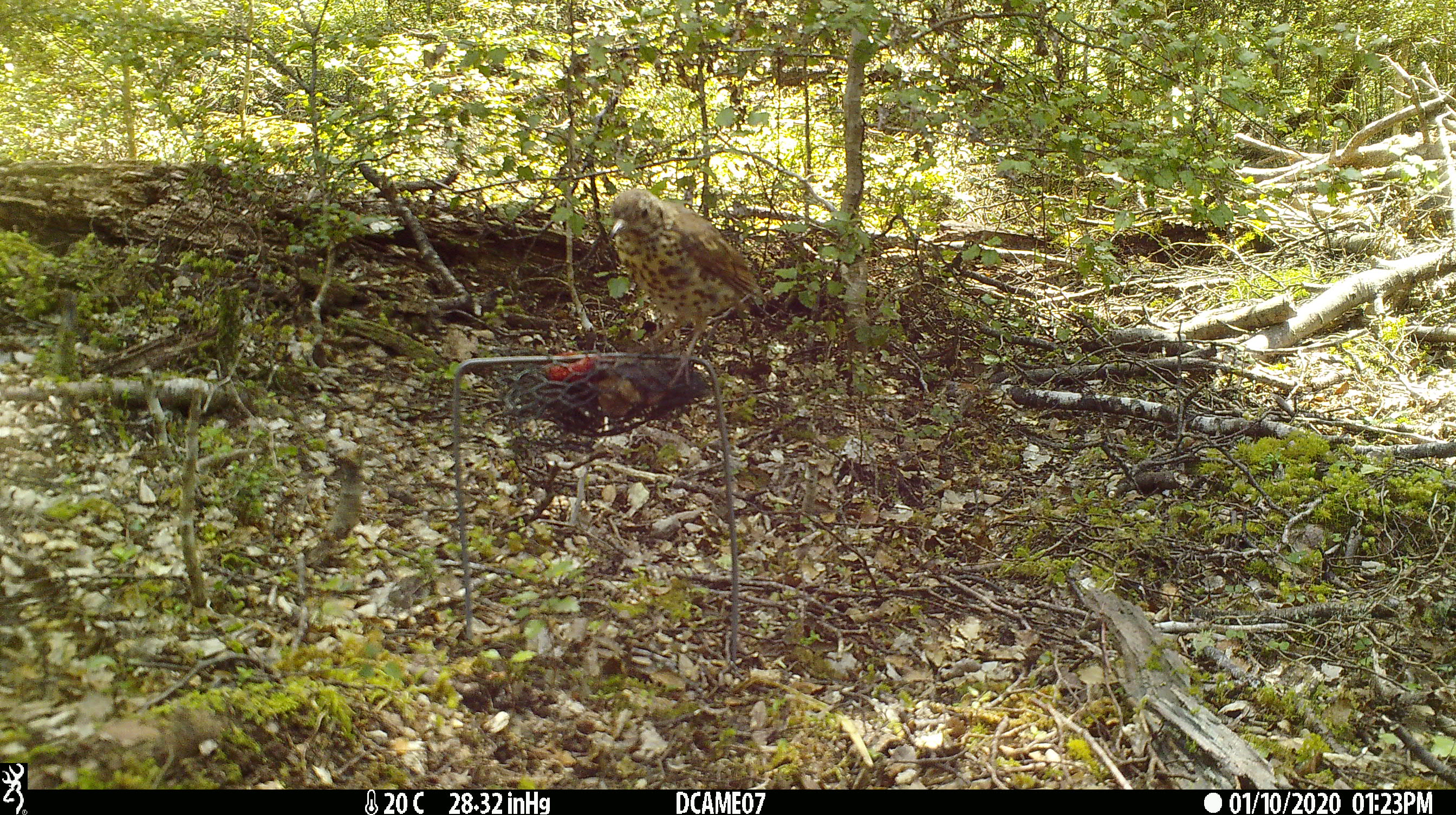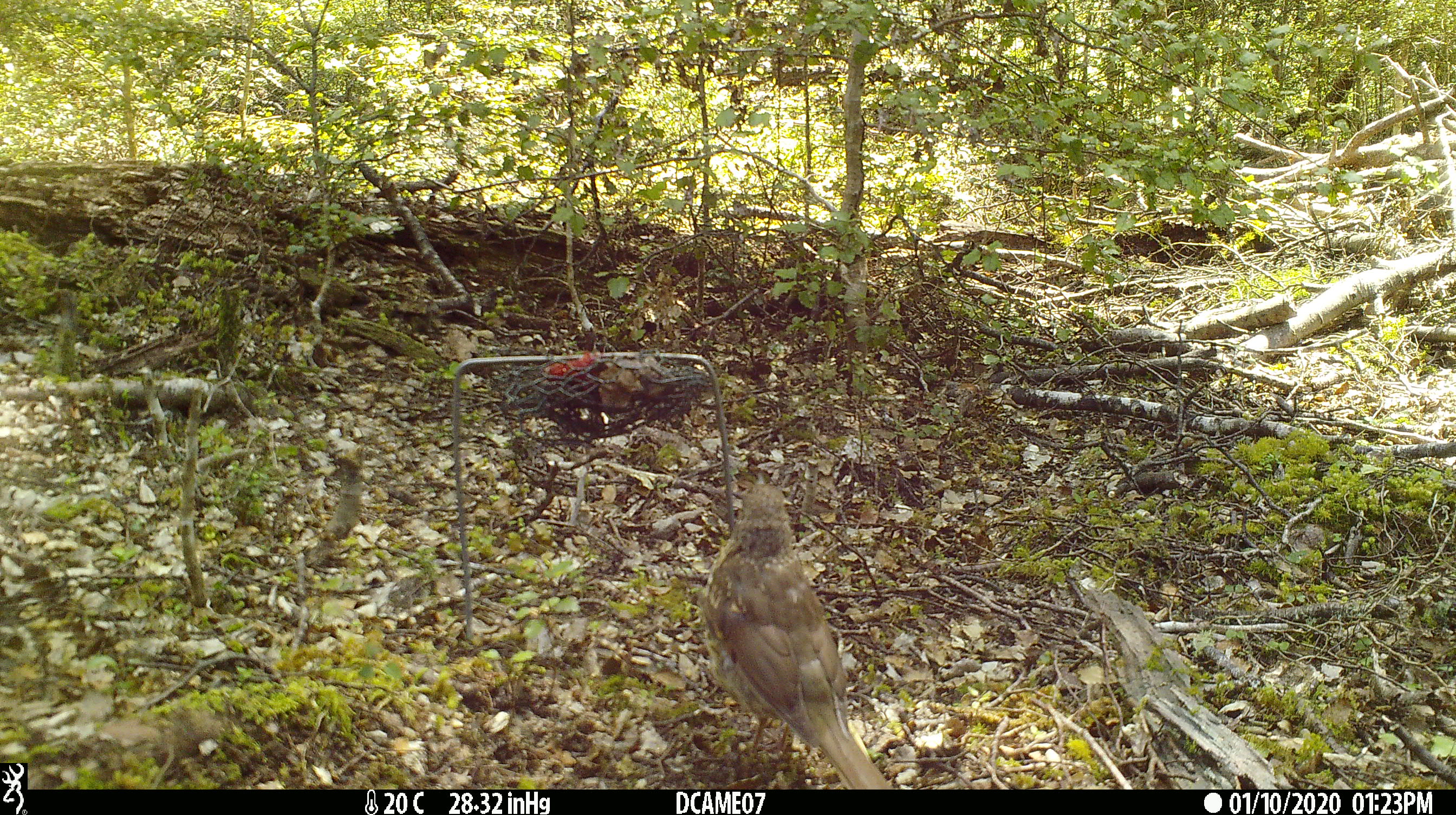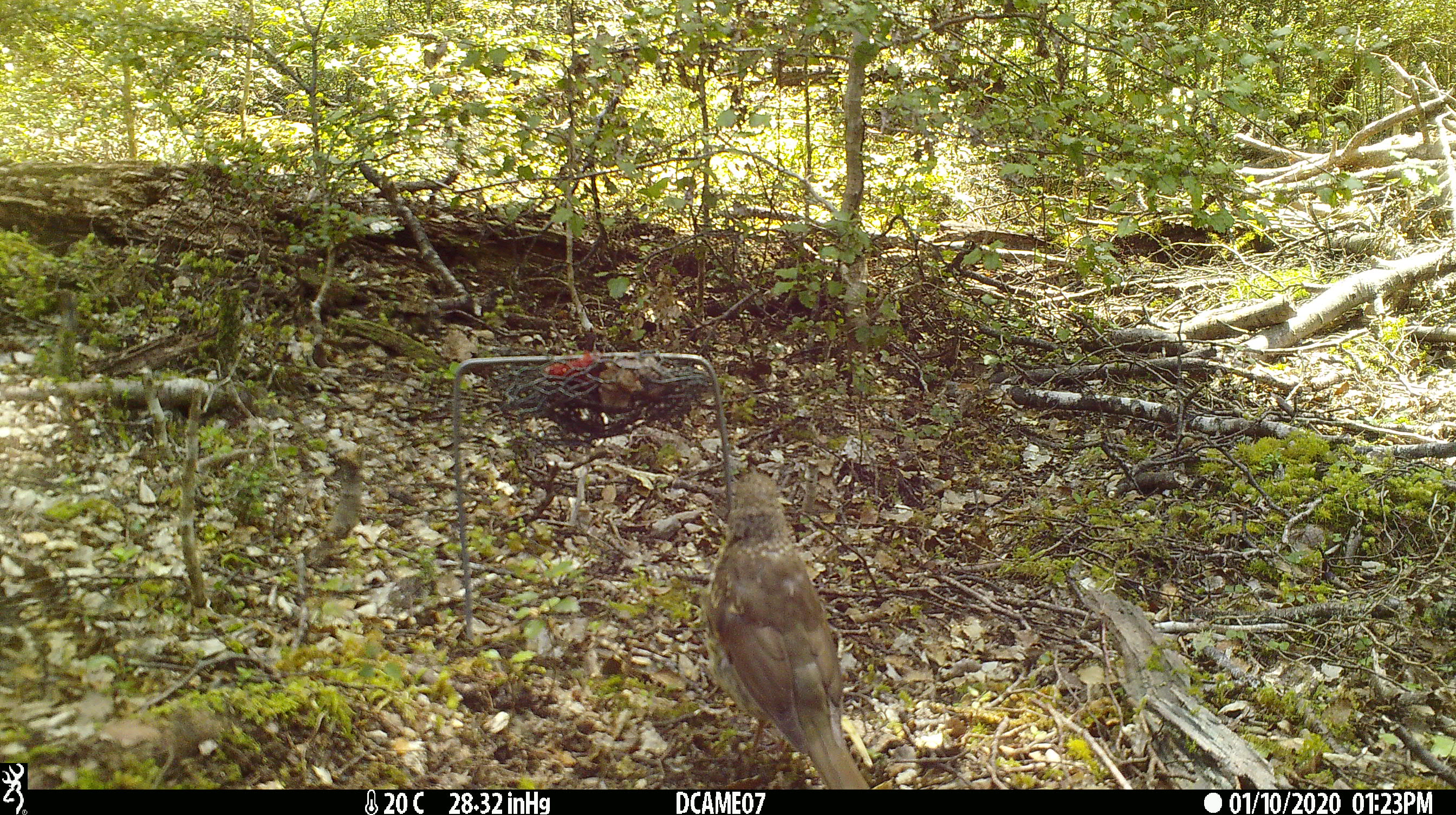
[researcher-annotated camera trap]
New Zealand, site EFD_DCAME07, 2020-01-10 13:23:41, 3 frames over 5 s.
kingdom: Animalia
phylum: Chordata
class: Aves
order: Passeriformes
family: Turdidae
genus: Turdus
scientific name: Turdus philomelos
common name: song thrush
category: thrush